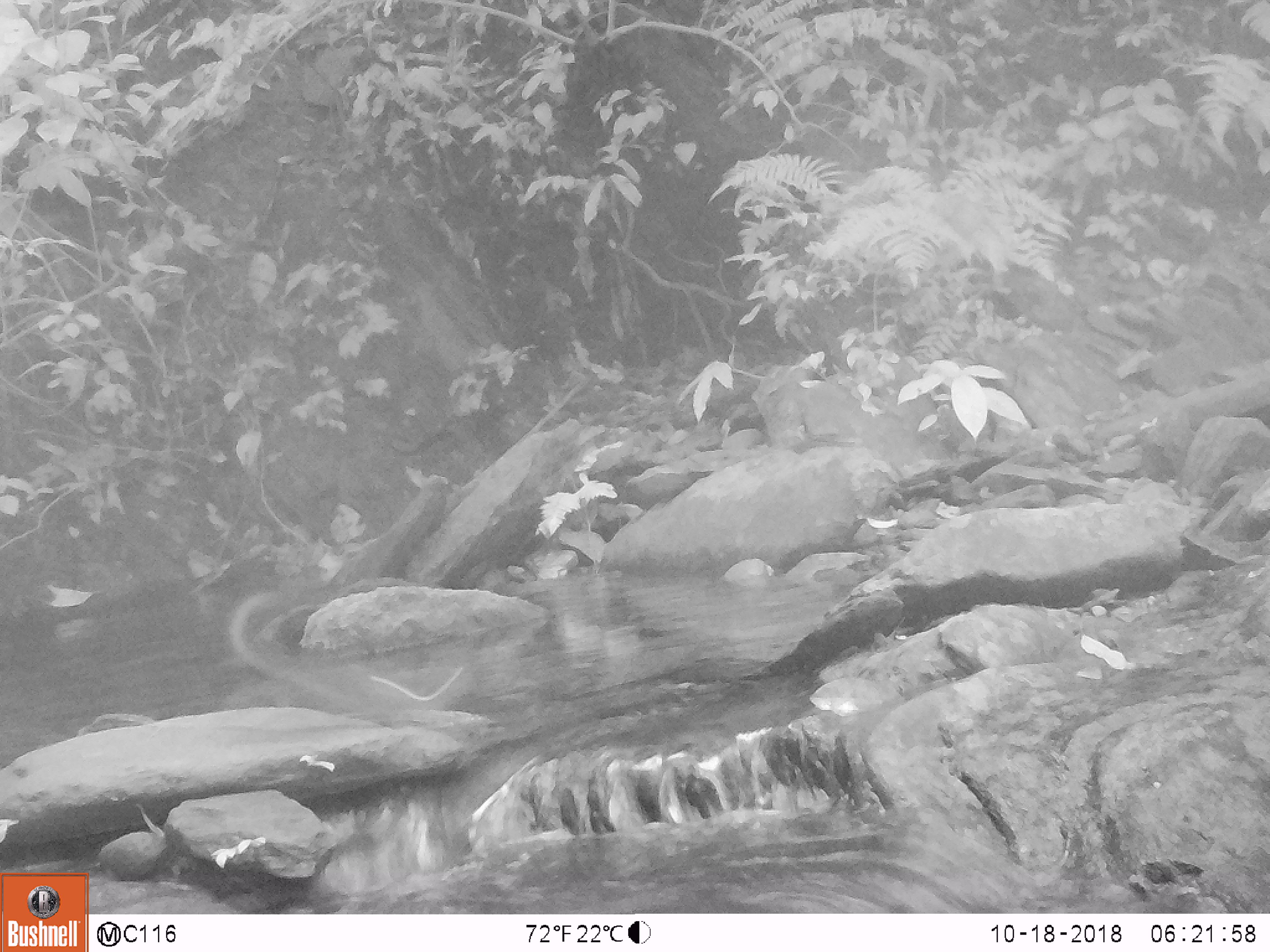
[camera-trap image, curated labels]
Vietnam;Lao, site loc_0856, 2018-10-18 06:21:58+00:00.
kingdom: Animalia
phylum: Chordata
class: Mammalia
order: Rodentia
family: Sciuridae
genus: Dremomys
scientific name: Dremomys rufigenis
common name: red-cheeked squirrel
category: red cheeked squirrel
Red cheeked squirrel (red-cheeked squirrel) (Dremomys rufigenis). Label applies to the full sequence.